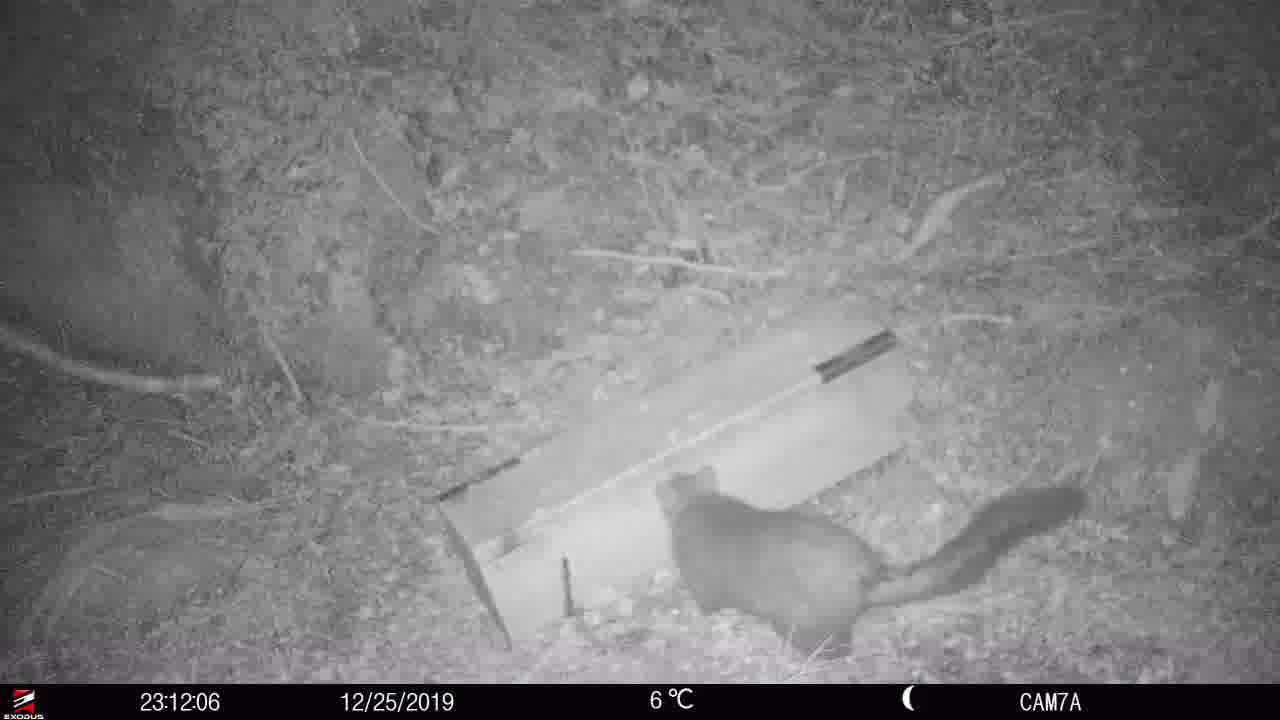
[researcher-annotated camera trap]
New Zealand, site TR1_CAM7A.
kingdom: Animalia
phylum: Chordata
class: Mammalia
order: Diprotodontia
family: Phalangeridae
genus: Trichosurus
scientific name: Trichosurus vulpecula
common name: common brushtail possum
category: possum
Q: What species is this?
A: Possum (common brushtail possum) (Trichosurus vulpecula).